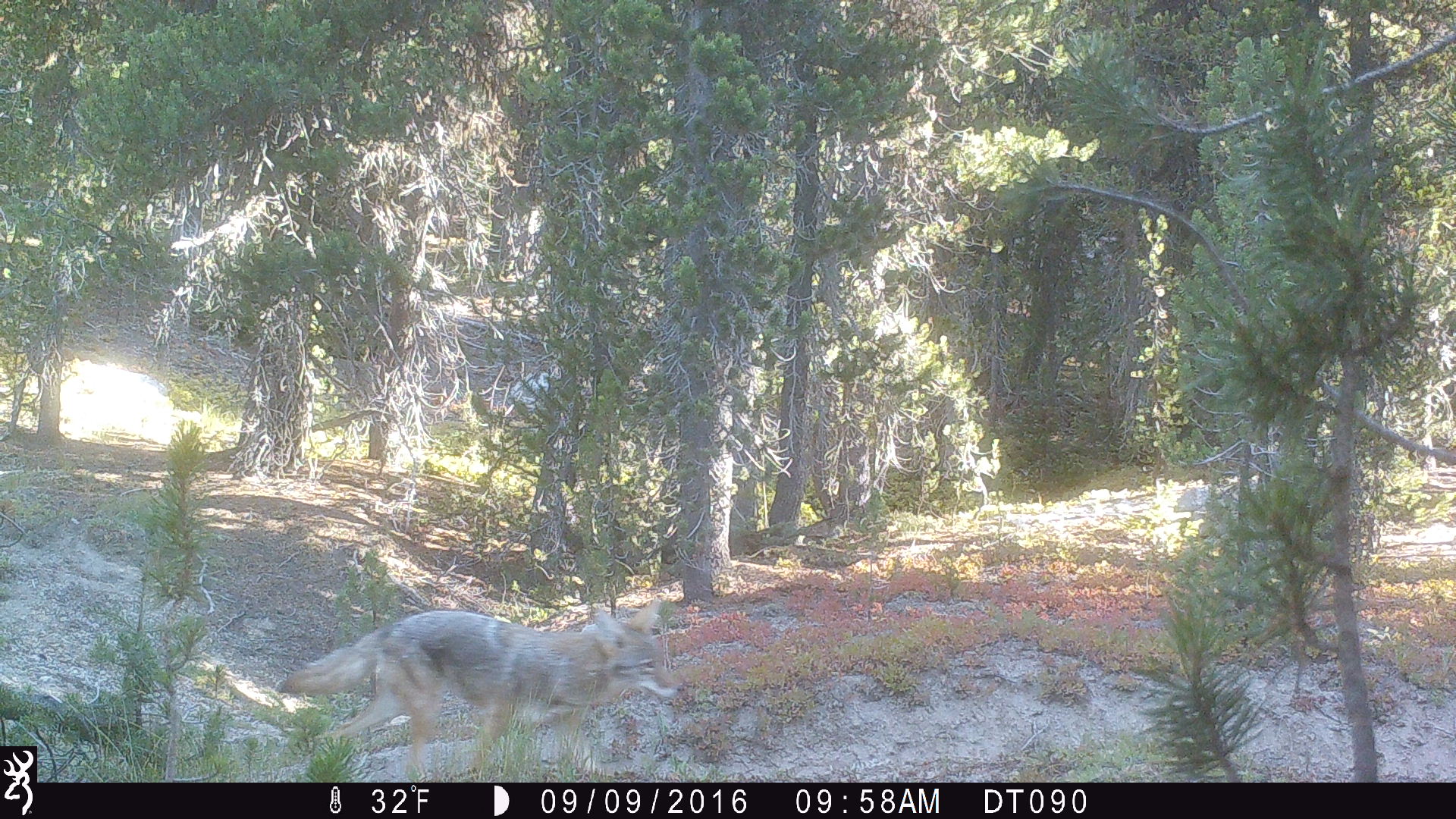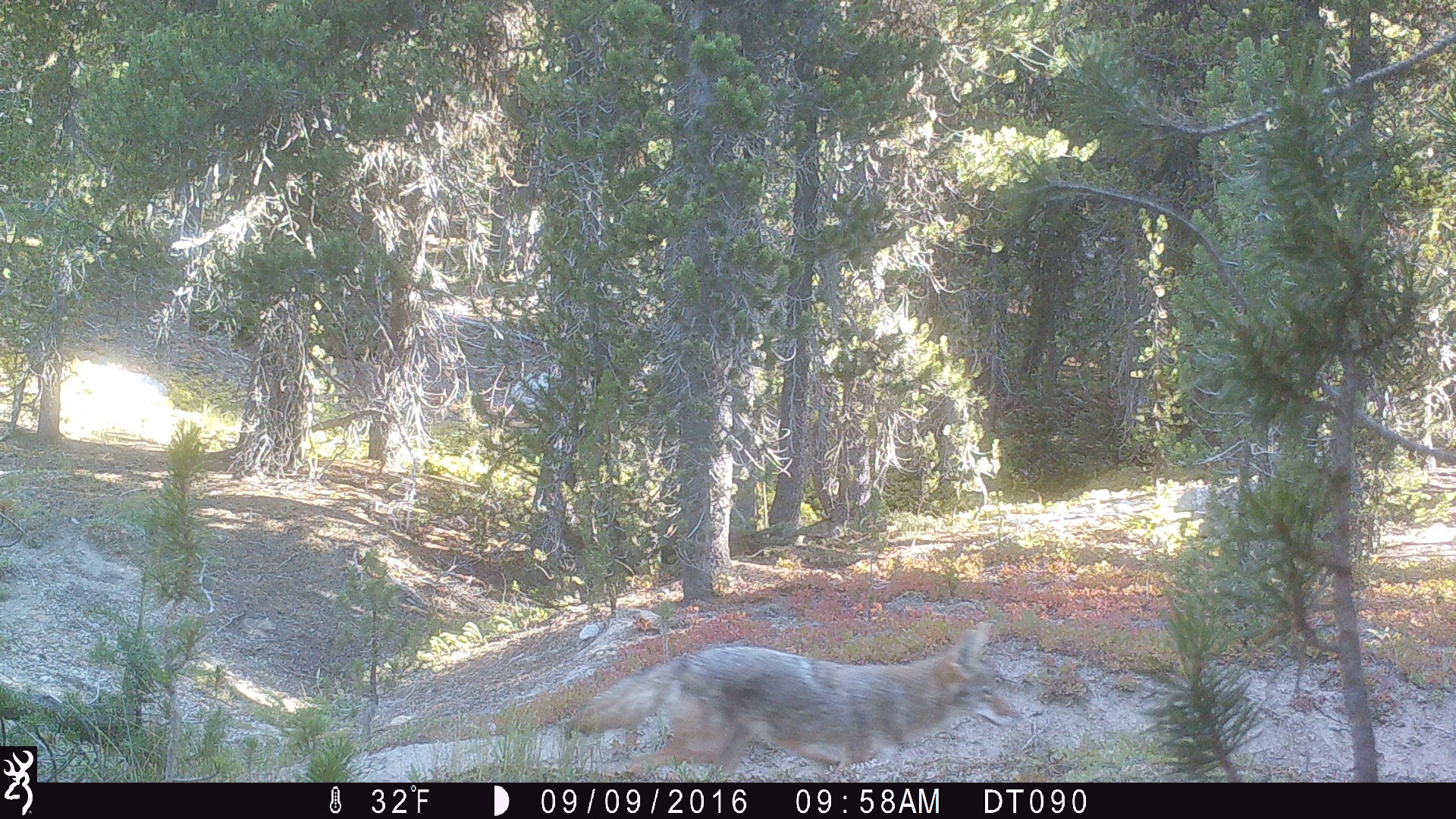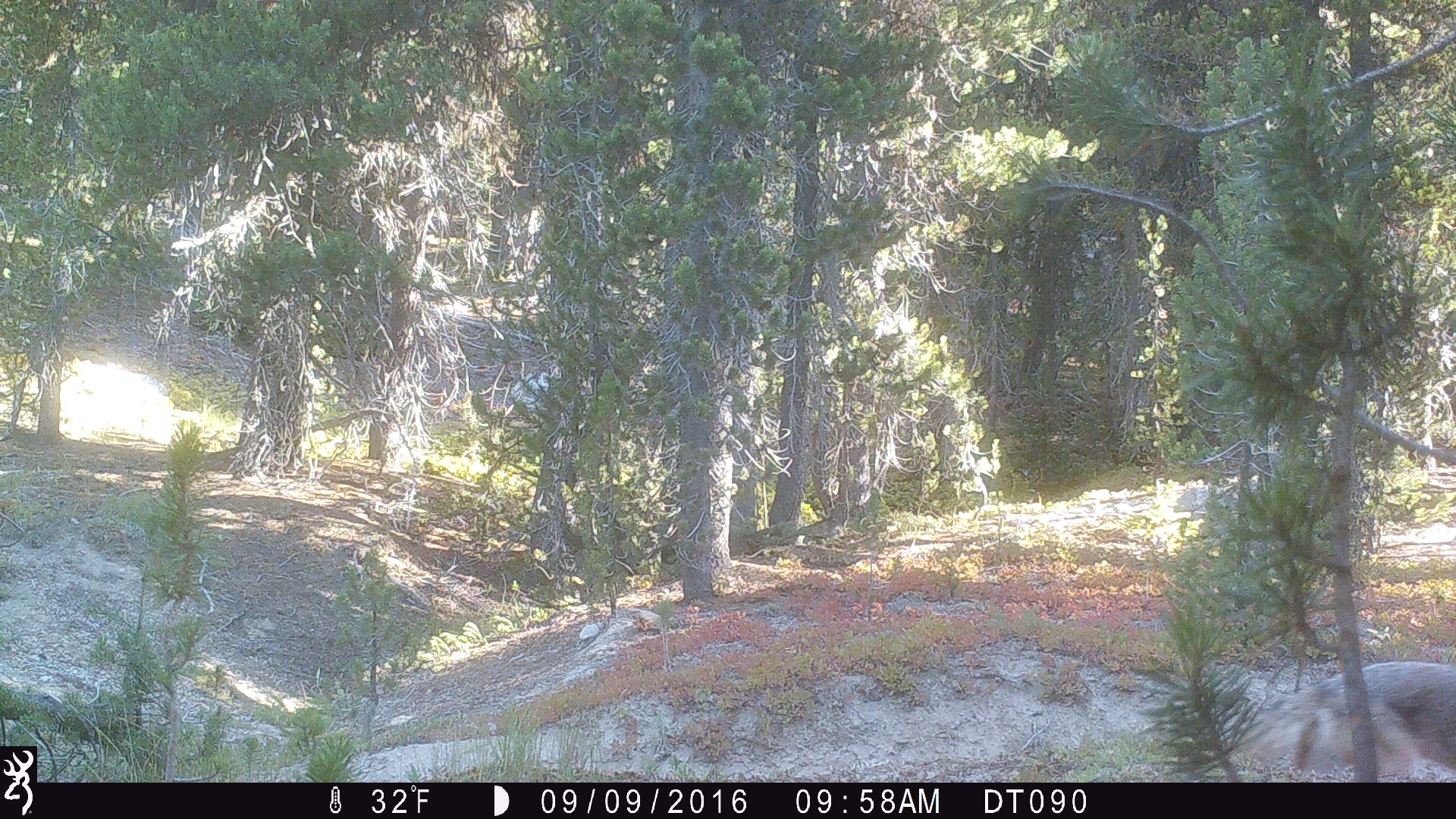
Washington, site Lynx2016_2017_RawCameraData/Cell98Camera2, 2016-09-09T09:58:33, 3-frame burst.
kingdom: Animalia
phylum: Chordata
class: Mammalia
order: Carnivora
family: Canidae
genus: Canis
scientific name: Canis latrans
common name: coyote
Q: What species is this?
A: Canis latrans (coyote).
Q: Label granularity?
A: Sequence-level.